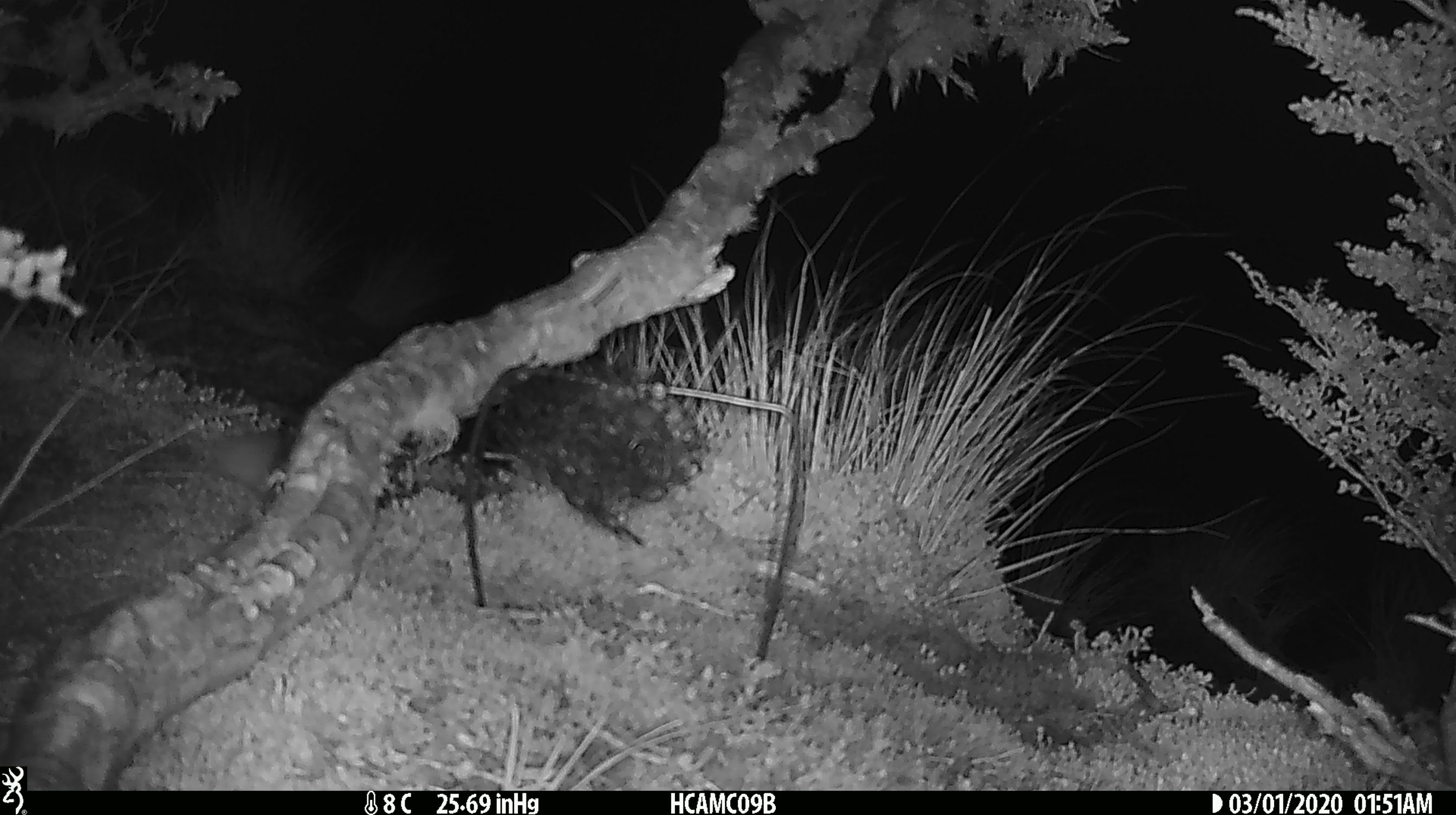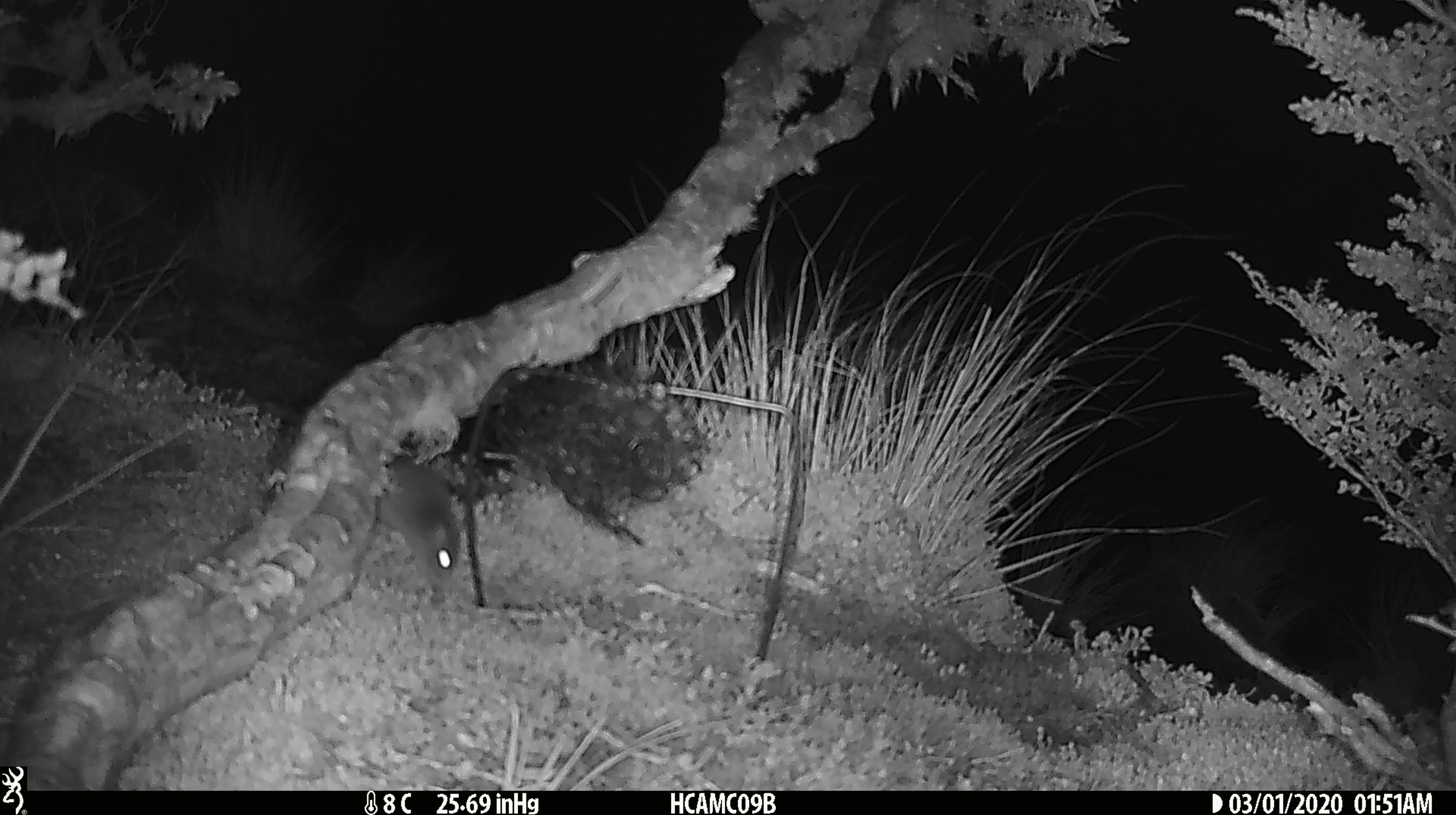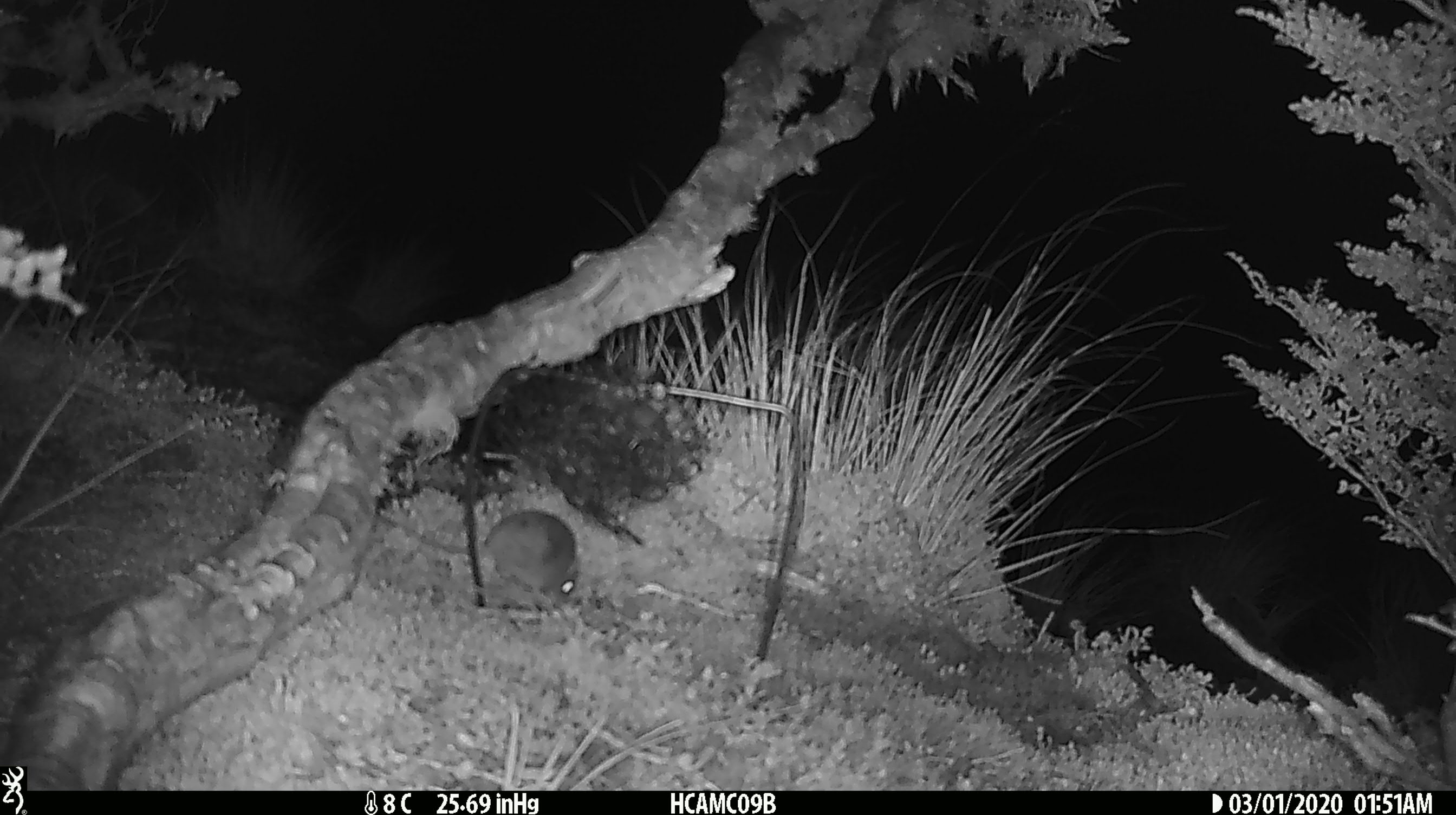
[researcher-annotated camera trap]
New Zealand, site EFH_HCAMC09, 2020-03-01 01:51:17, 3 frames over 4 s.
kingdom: Animalia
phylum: Chordata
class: Mammalia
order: Rodentia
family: Muridae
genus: Mus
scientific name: Mus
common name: mouse